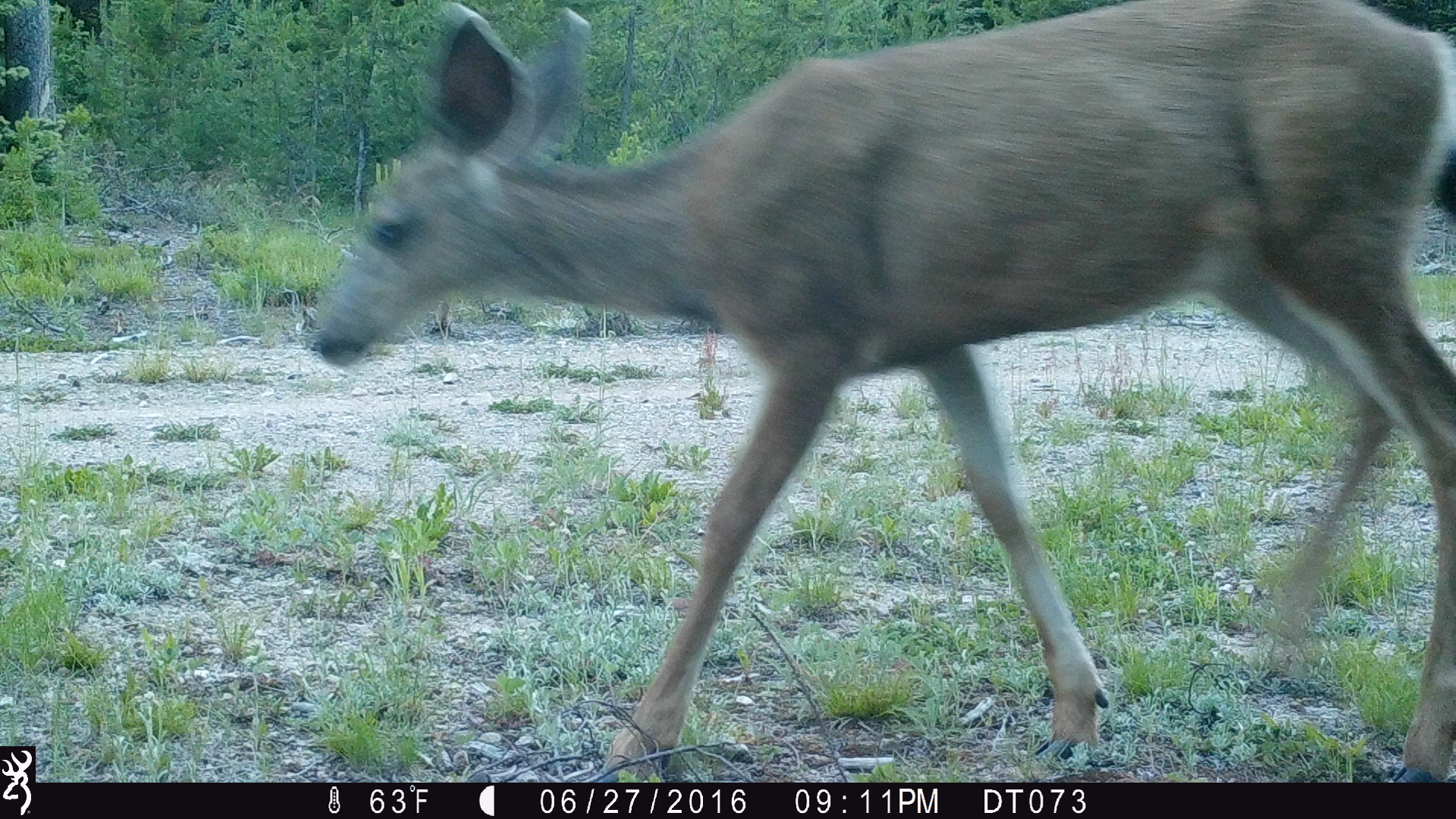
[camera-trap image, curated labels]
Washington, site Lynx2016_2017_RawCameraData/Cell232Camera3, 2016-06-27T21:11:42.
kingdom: Animalia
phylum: Chordata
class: Mammalia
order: Artiodactyla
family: Cervidae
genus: Odocoileus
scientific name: Odocoileus hemionus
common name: mule deer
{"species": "Odocoileus hemionus (mule deer)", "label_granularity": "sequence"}